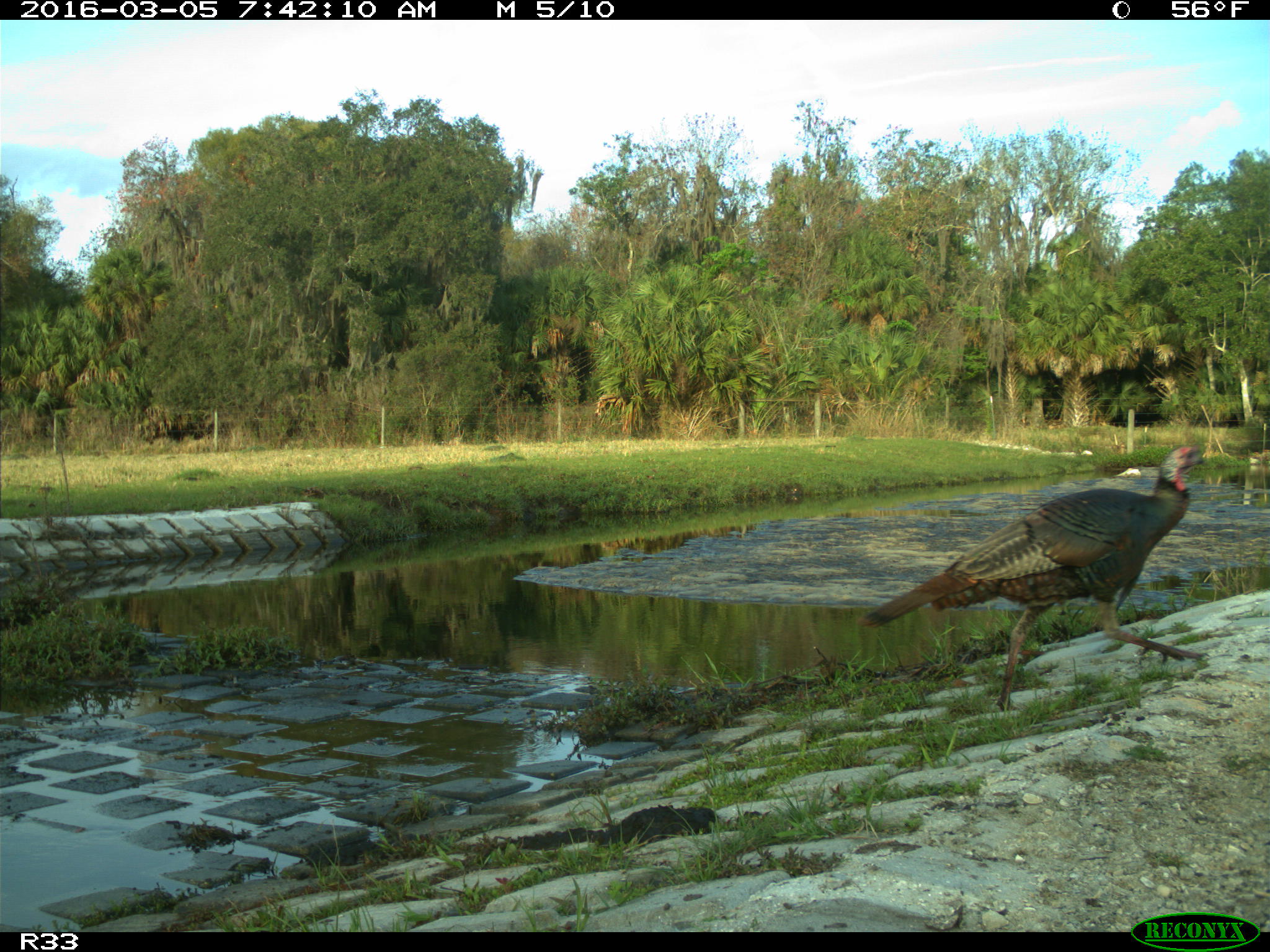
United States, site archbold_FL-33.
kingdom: Animalia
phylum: Chordata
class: Aves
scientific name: Aves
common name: birds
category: unidentified bird